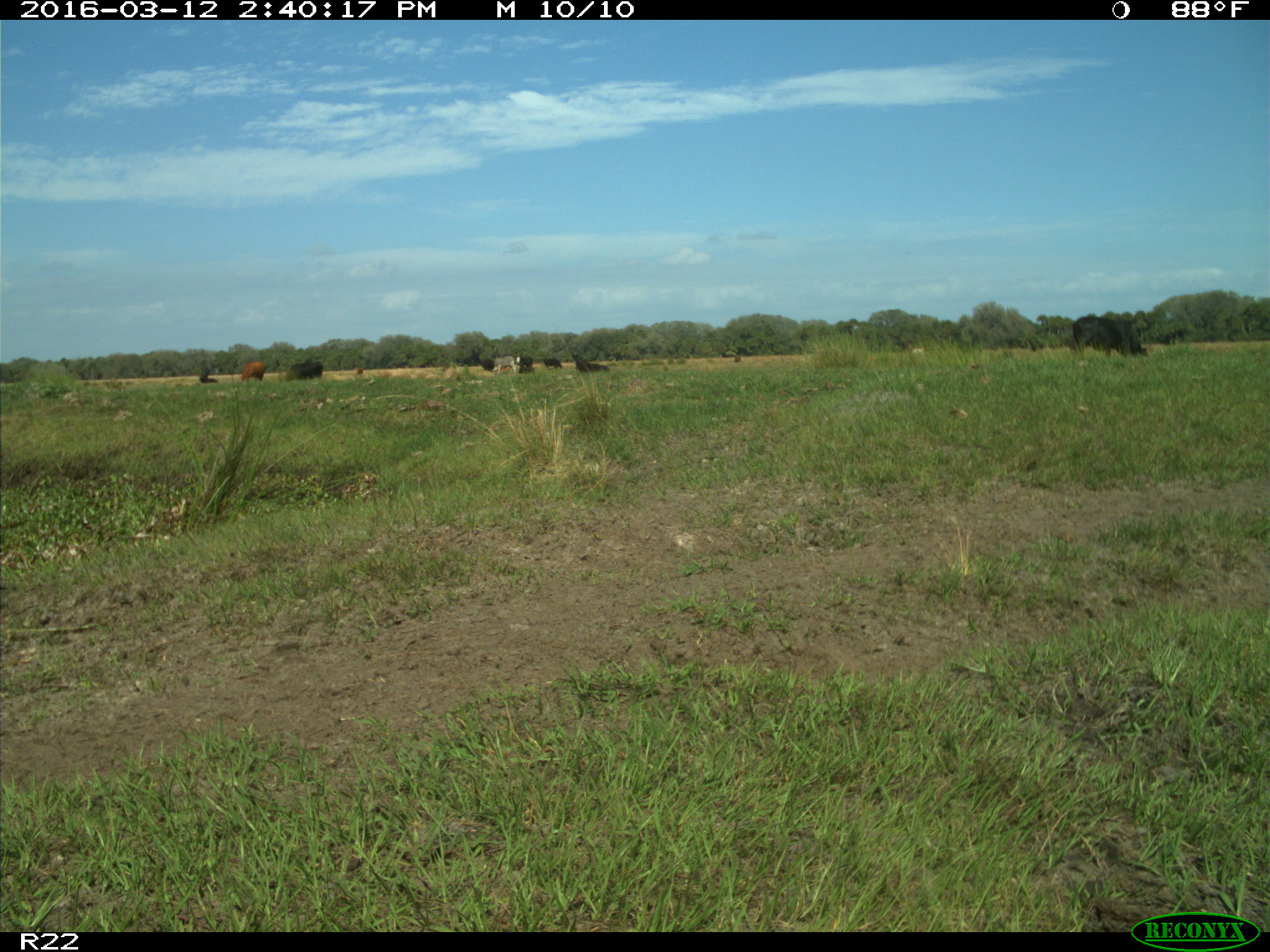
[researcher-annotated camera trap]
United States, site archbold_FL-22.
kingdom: Animalia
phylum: Chordata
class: Mammalia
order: Artiodactyla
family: Bovidae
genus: Bos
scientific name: Bos taurus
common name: domestic cow